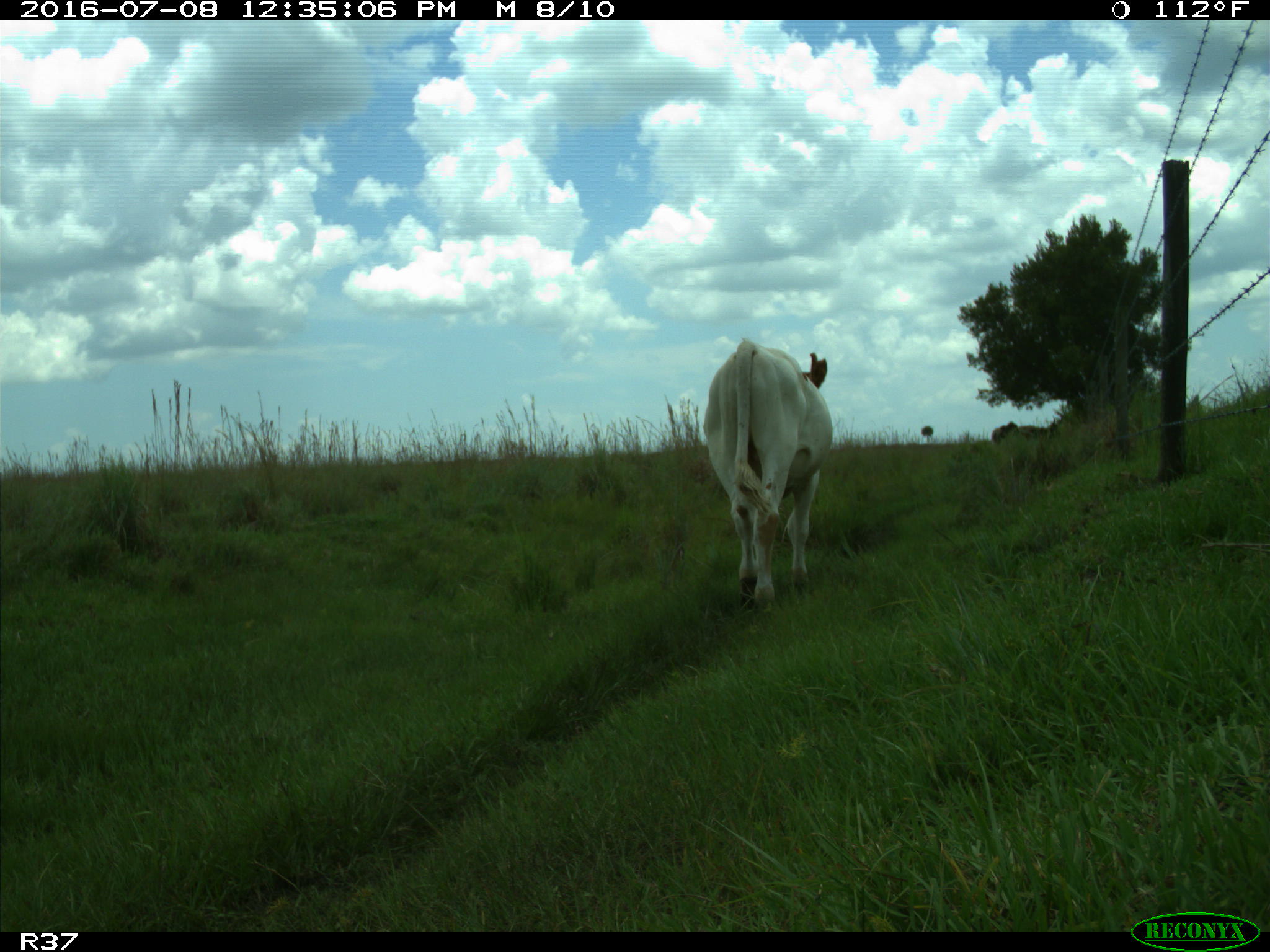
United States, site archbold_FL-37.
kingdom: Animalia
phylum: Chordata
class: Mammalia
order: Artiodactyla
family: Bovidae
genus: Bos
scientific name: Bos taurus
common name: domestic cow